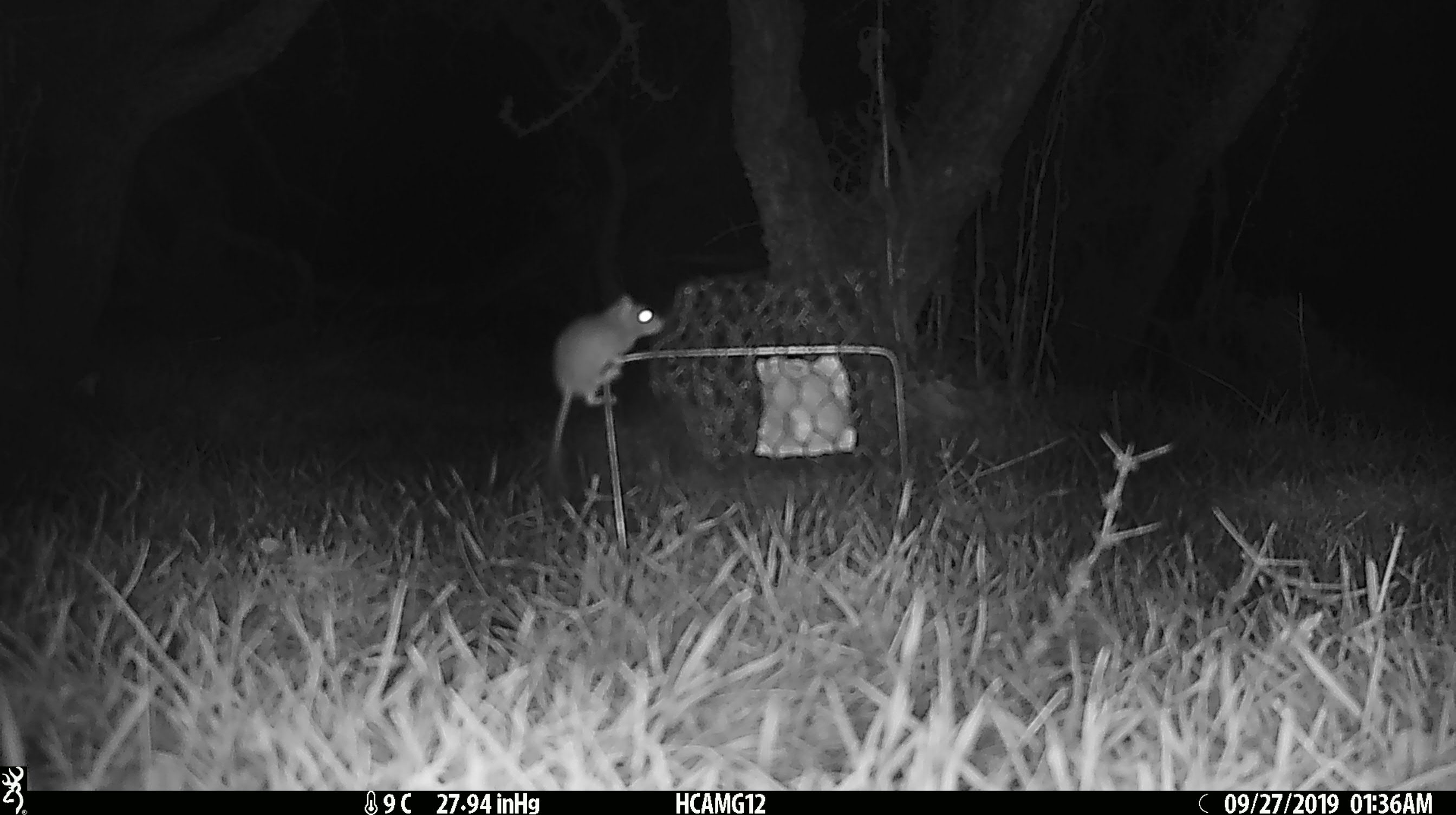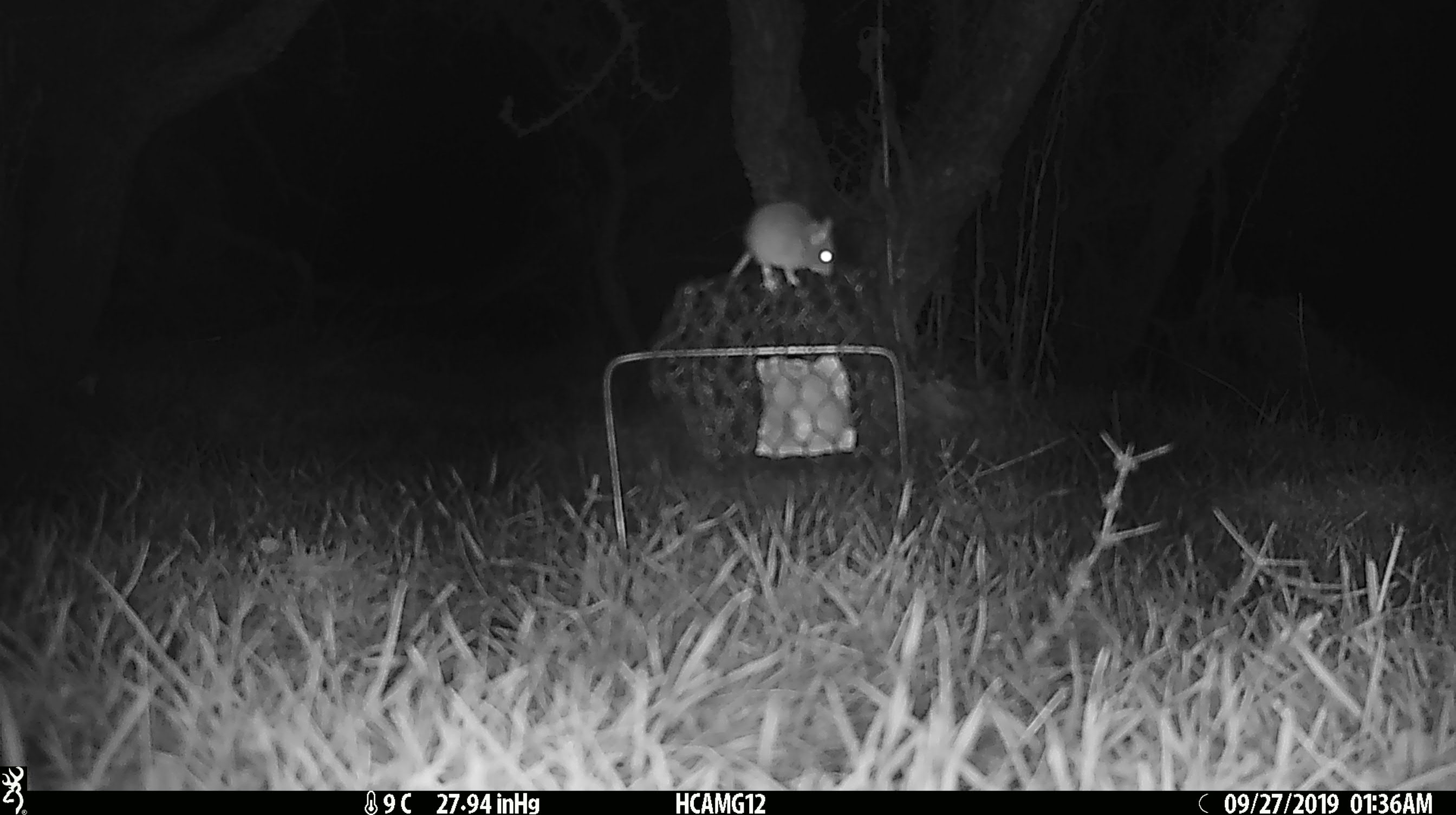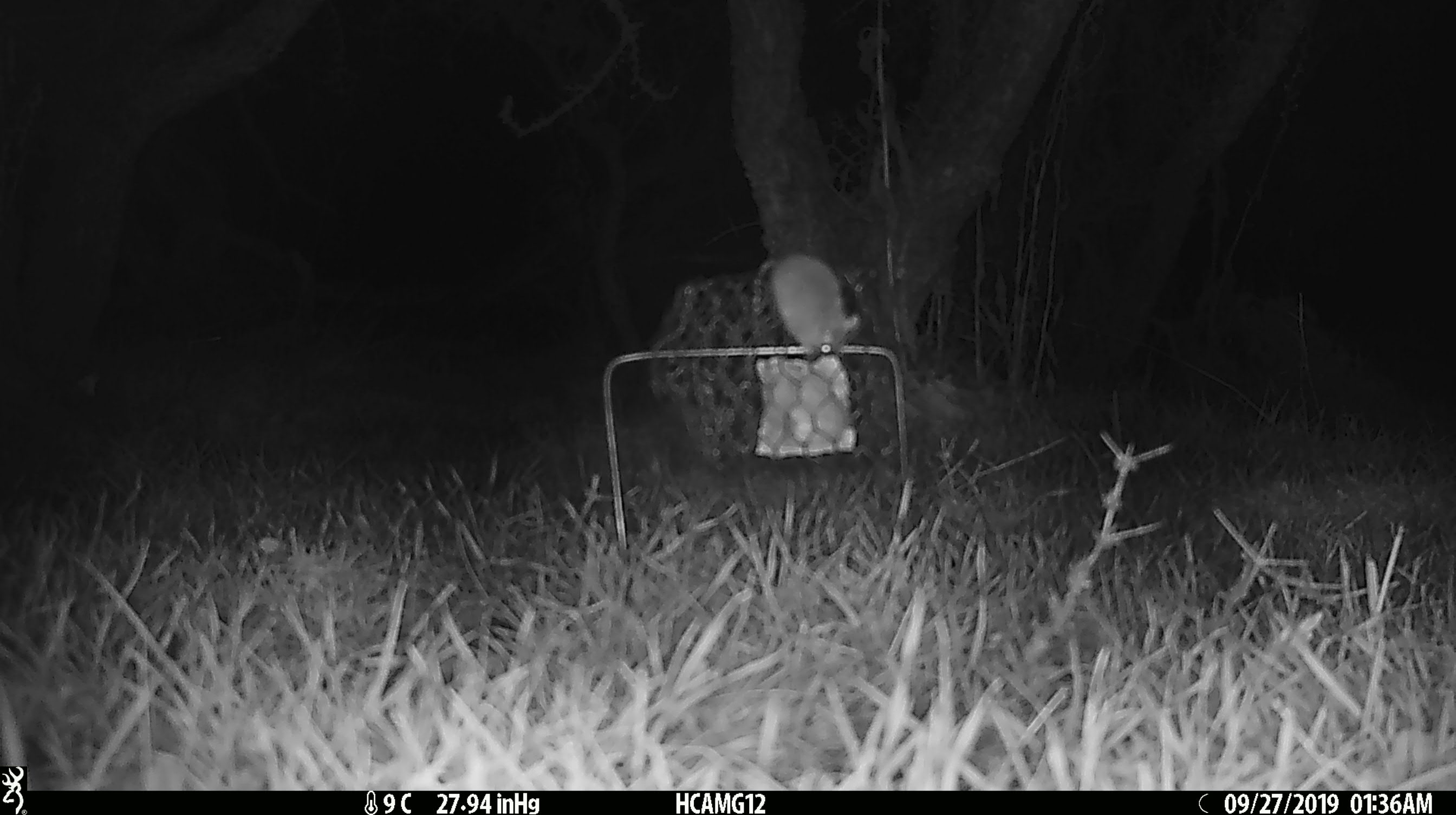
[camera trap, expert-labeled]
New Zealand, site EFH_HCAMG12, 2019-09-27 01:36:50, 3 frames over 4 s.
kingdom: Animalia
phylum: Chordata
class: Mammalia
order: Rodentia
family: Muridae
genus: Mus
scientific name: Mus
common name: mouse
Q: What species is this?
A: Mouse (Mus).